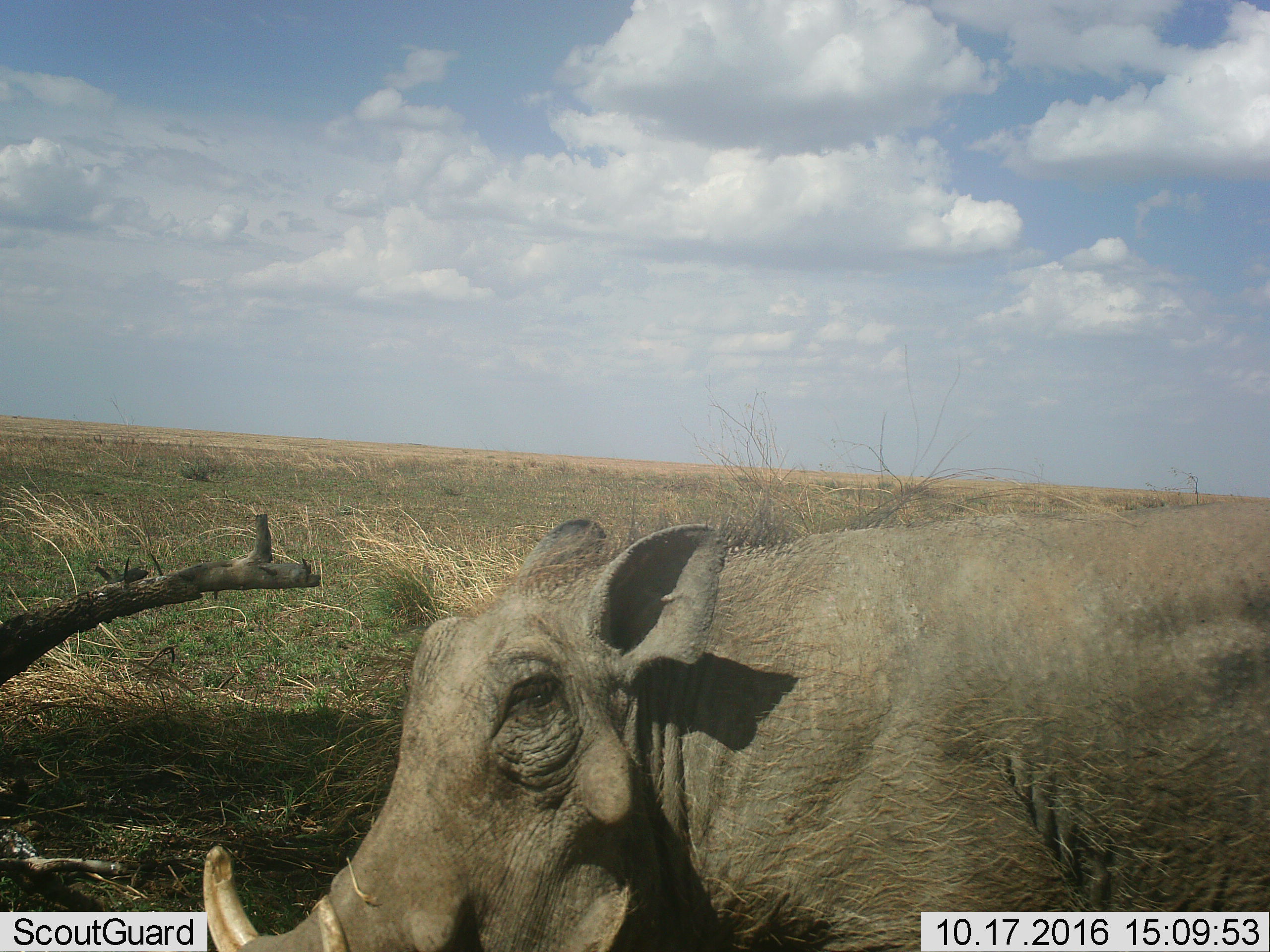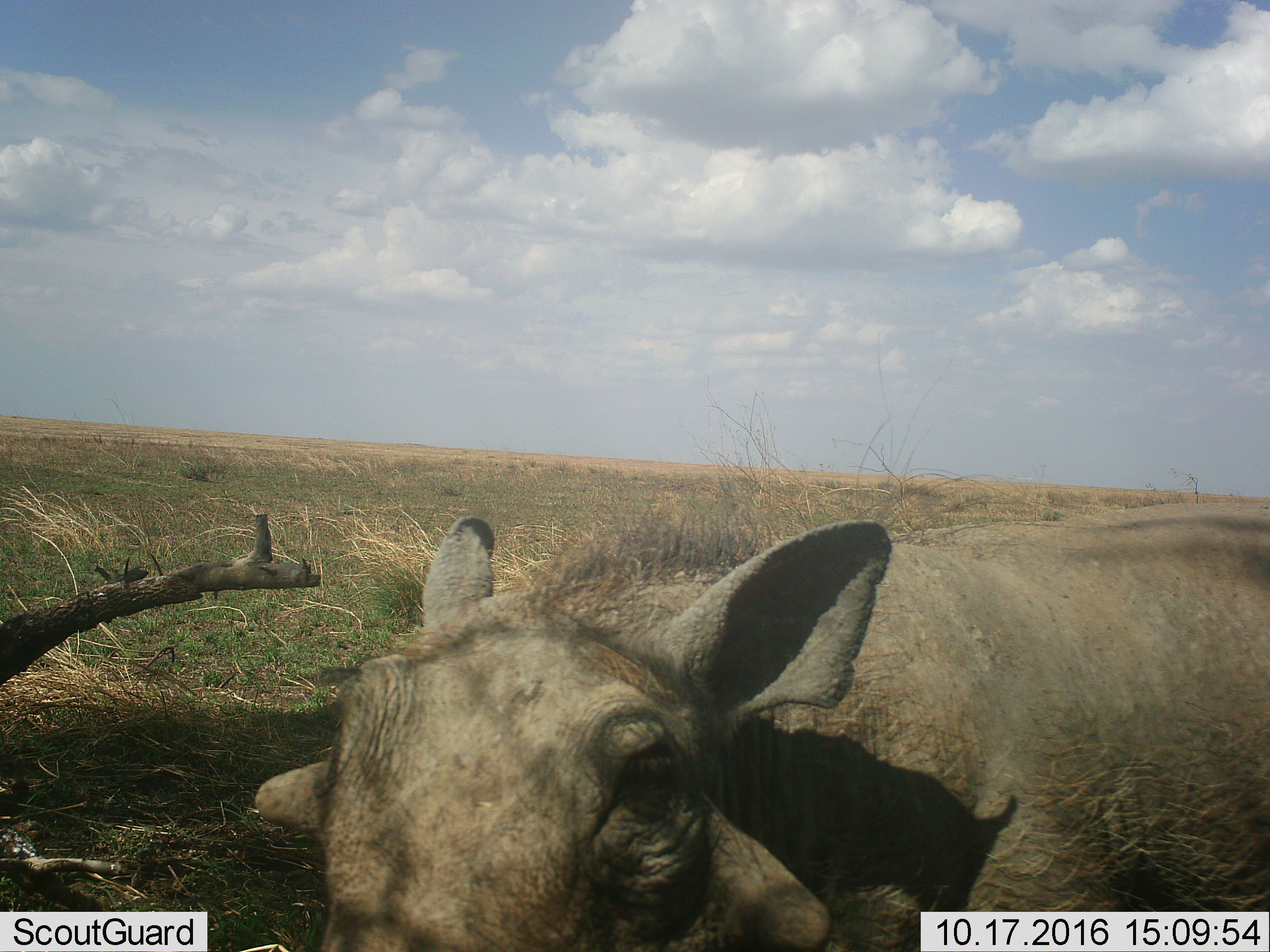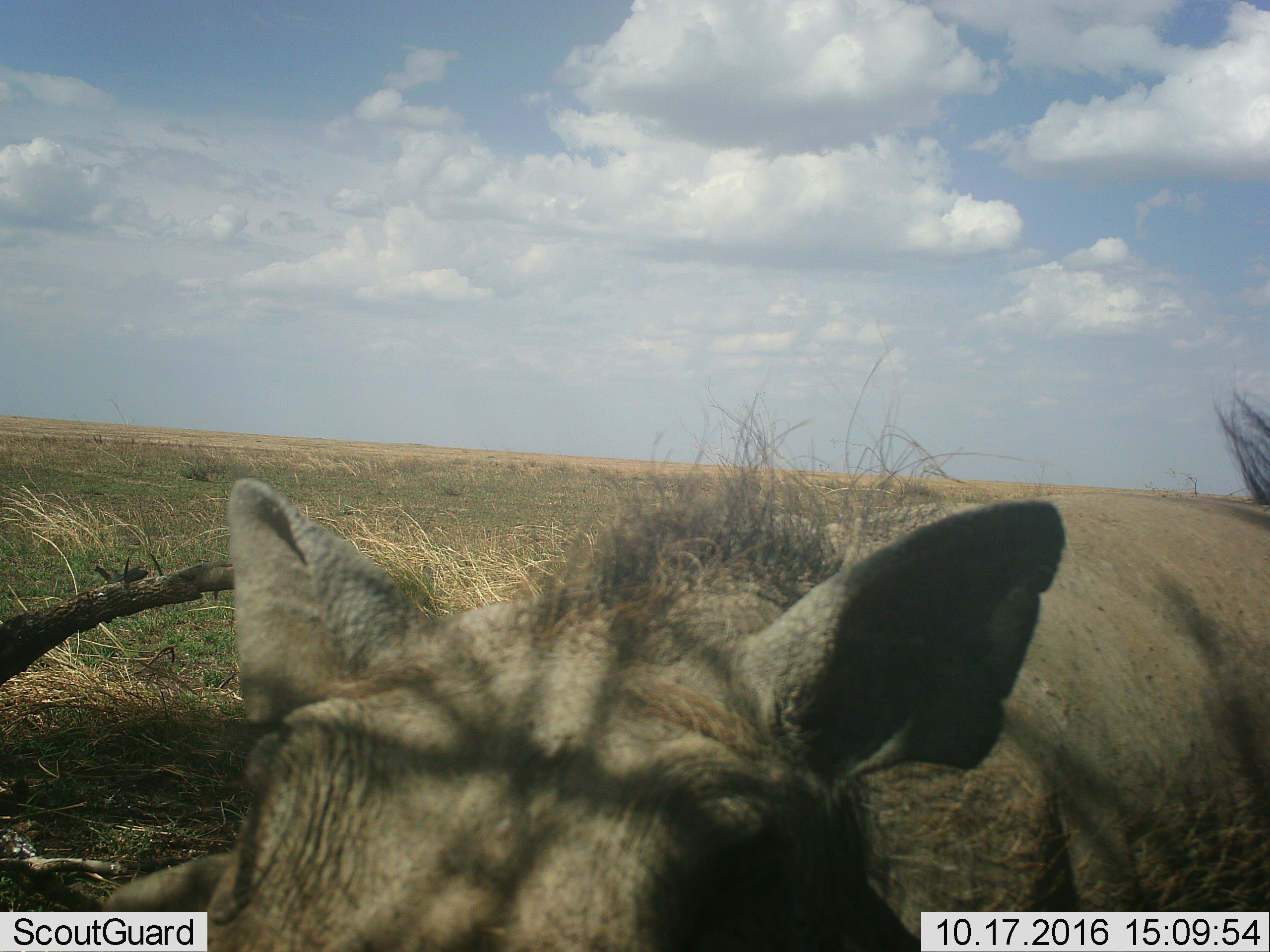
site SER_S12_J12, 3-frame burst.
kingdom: Animalia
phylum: Chordata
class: Mammalia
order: Artiodactyla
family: Suidae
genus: Phacochoerus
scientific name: Phacochoerus africanus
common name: warthog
Warthog (Phacochoerus africanus), count 1. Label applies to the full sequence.